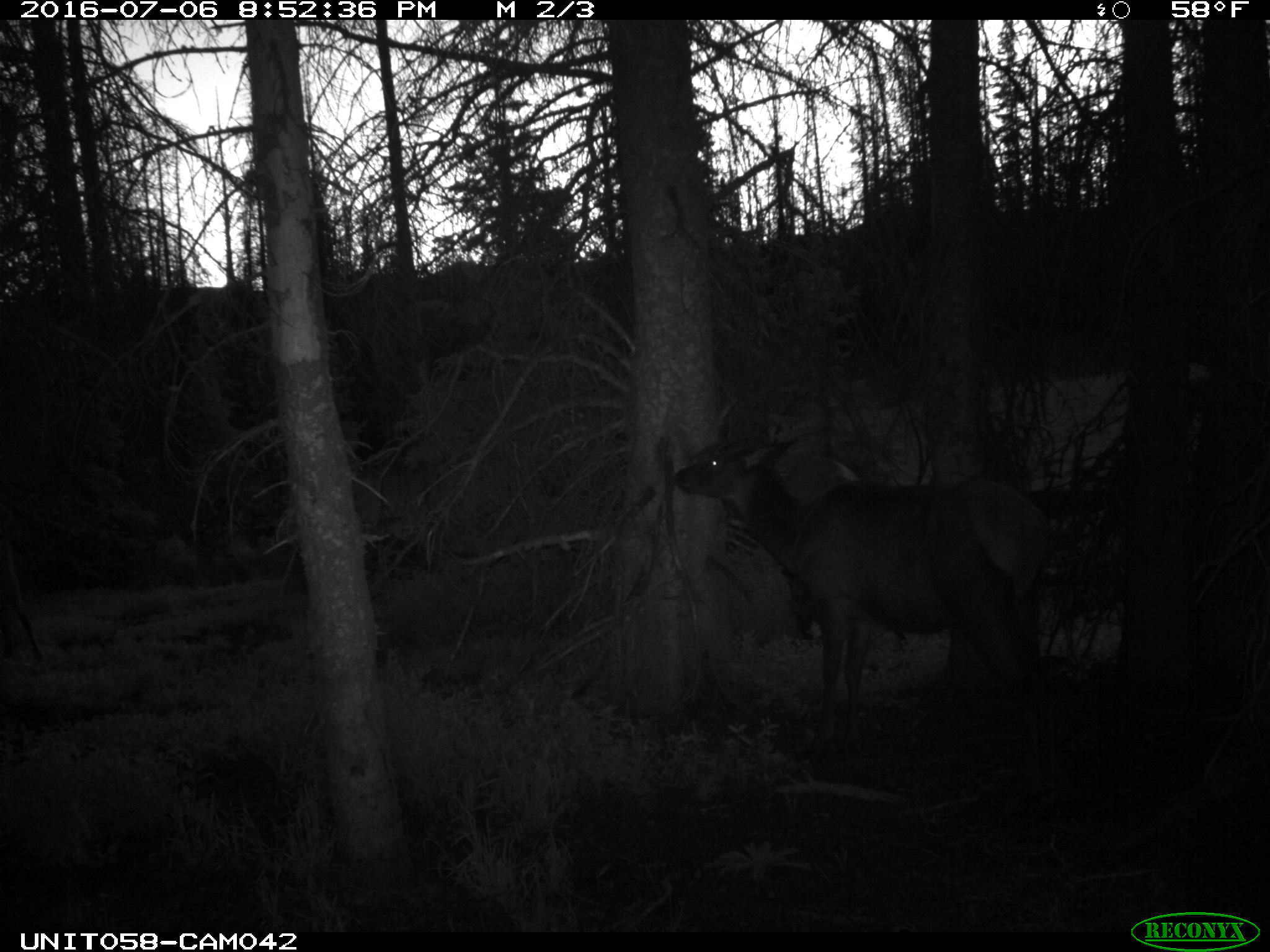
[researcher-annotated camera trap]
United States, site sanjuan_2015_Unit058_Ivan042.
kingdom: Animalia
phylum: Chordata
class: Mammalia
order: Artiodactyla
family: Cervidae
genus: Cervus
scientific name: Cervus elaphus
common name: red deer